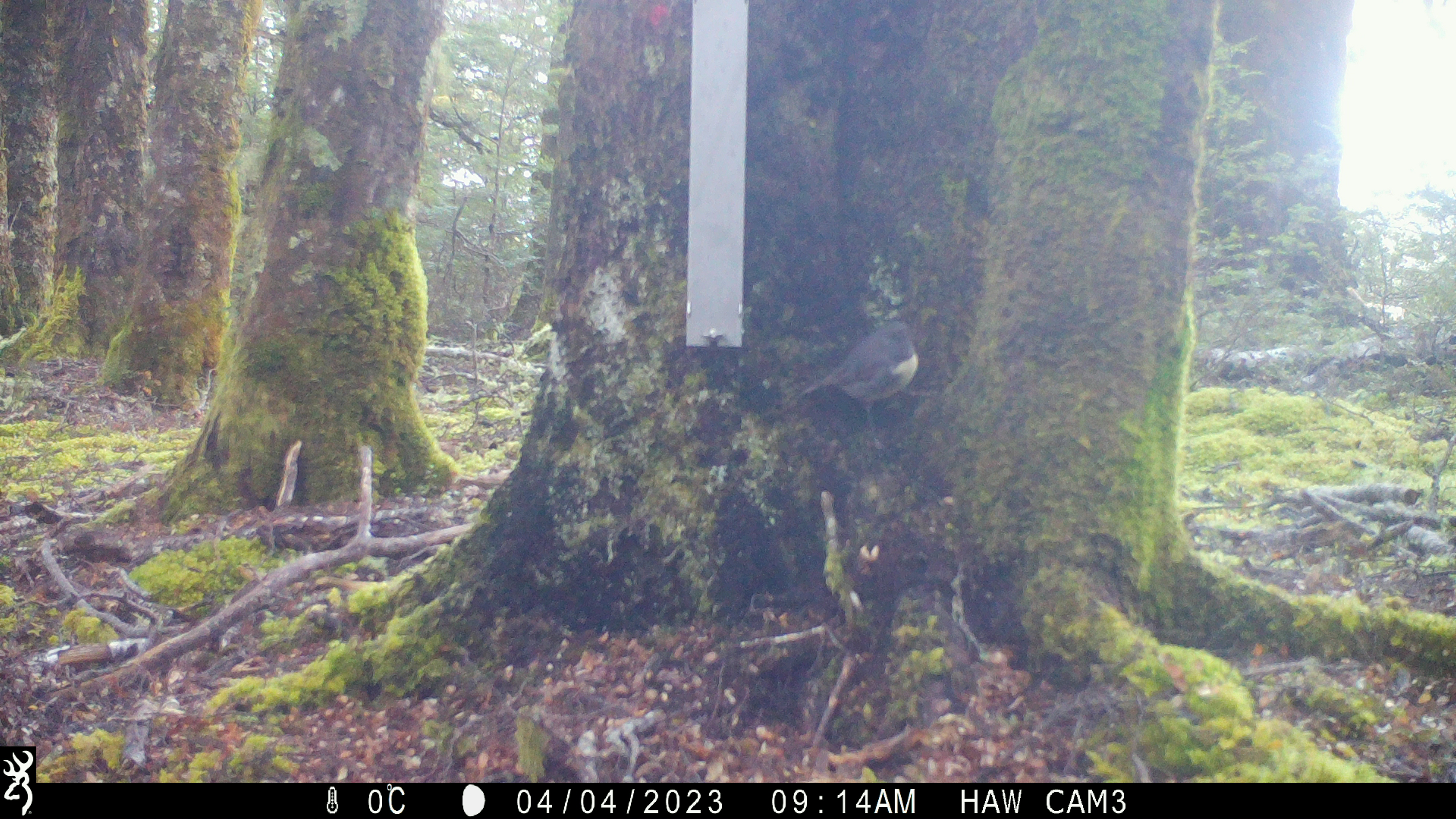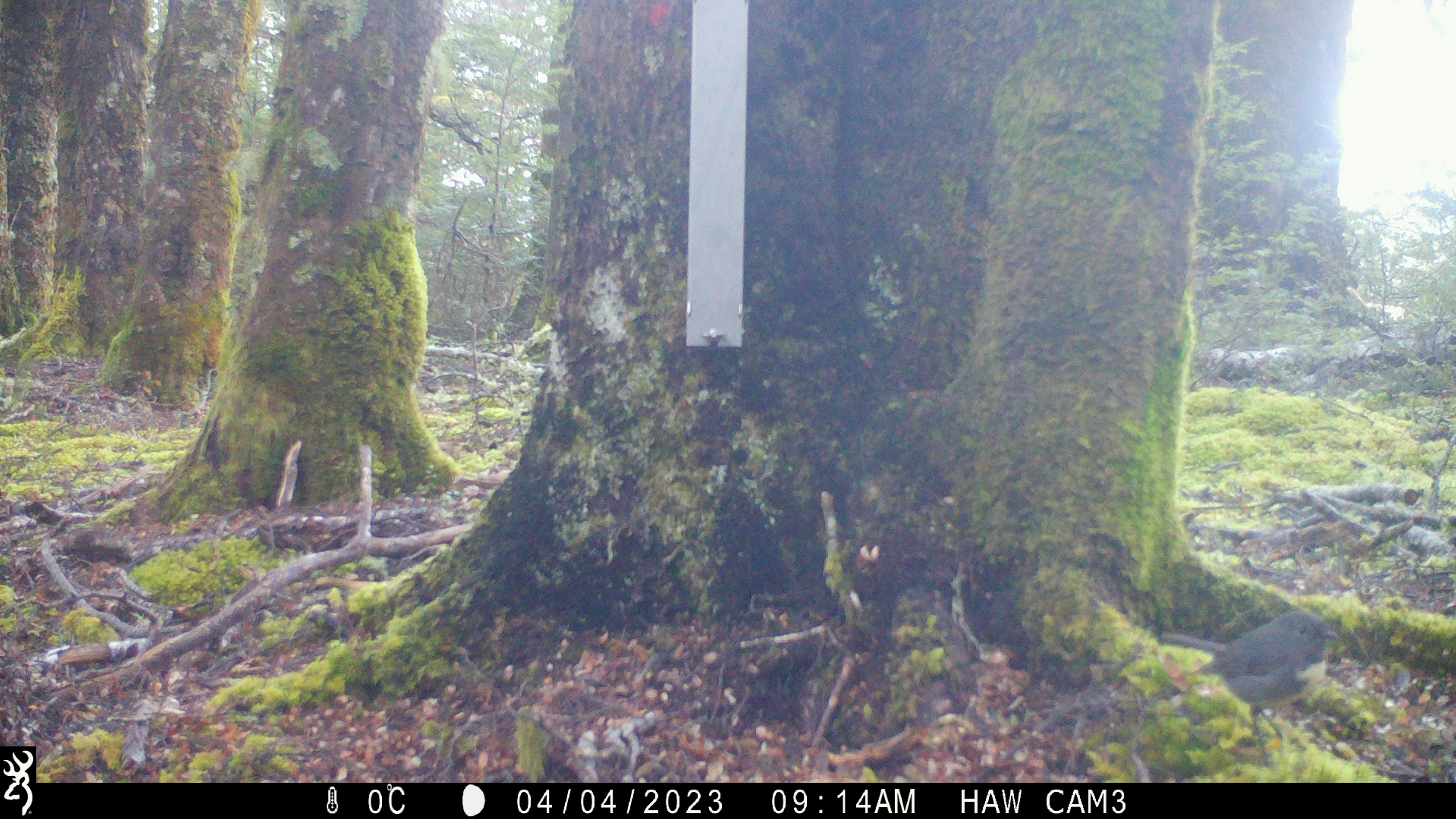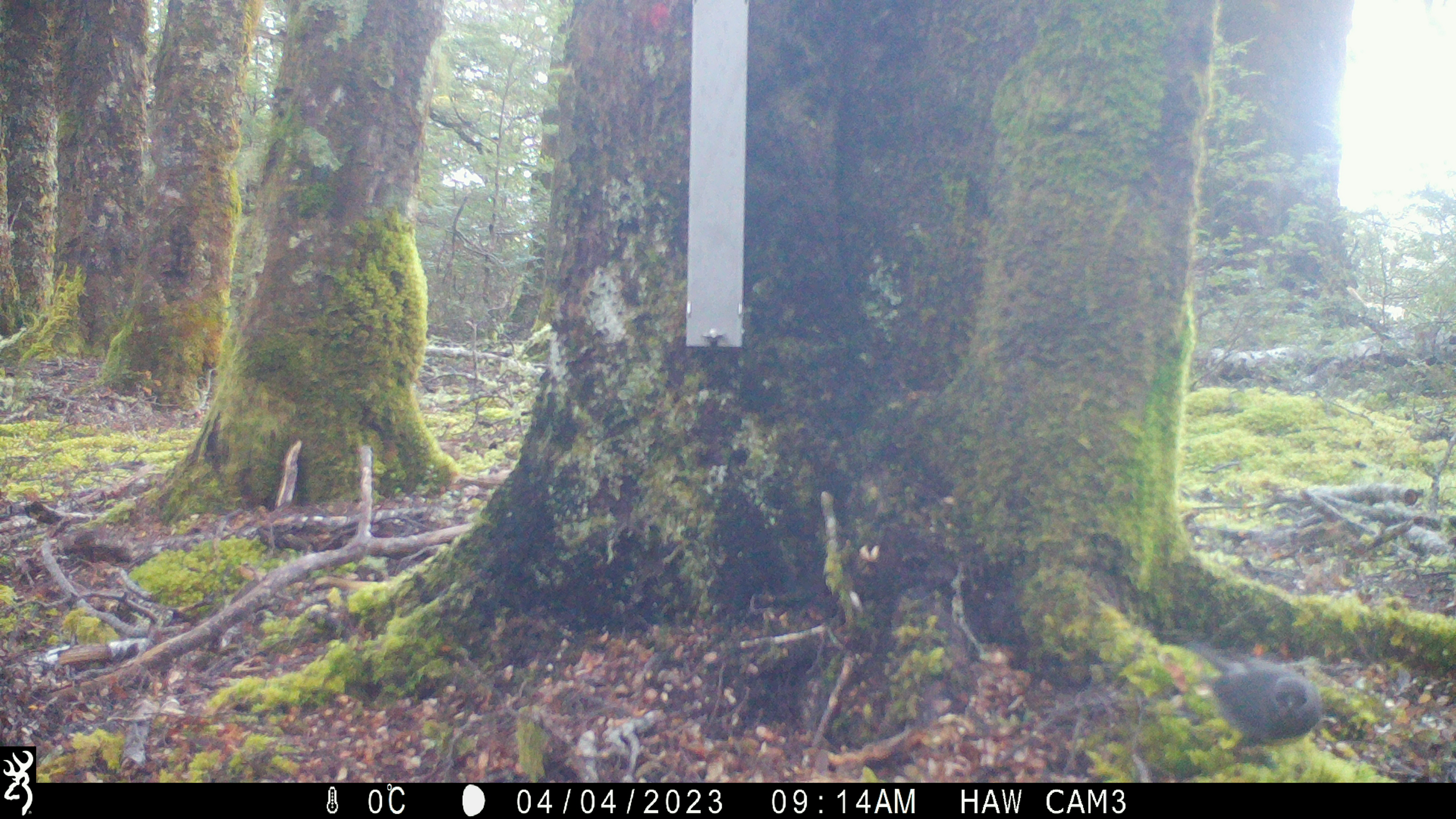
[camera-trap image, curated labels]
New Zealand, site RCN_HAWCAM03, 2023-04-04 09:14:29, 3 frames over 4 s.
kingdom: Animalia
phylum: Chordata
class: Aves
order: Passeriformes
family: Petroicidae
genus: Petroica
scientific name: Petroica australis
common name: new zealand robin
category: robin